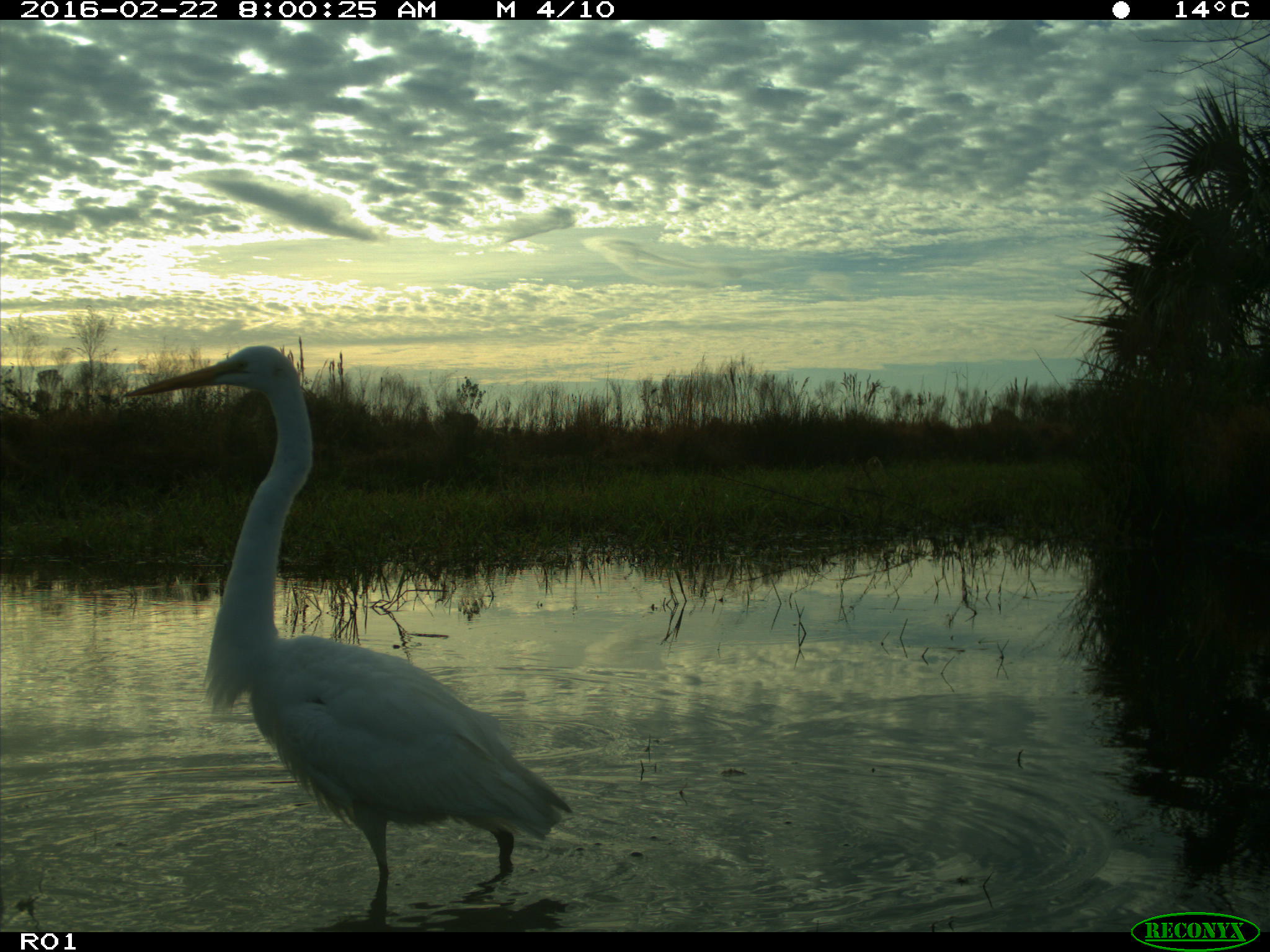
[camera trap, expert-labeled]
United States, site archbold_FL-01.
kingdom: Animalia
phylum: Chordata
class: Aves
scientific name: Aves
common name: birds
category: unidentified bird